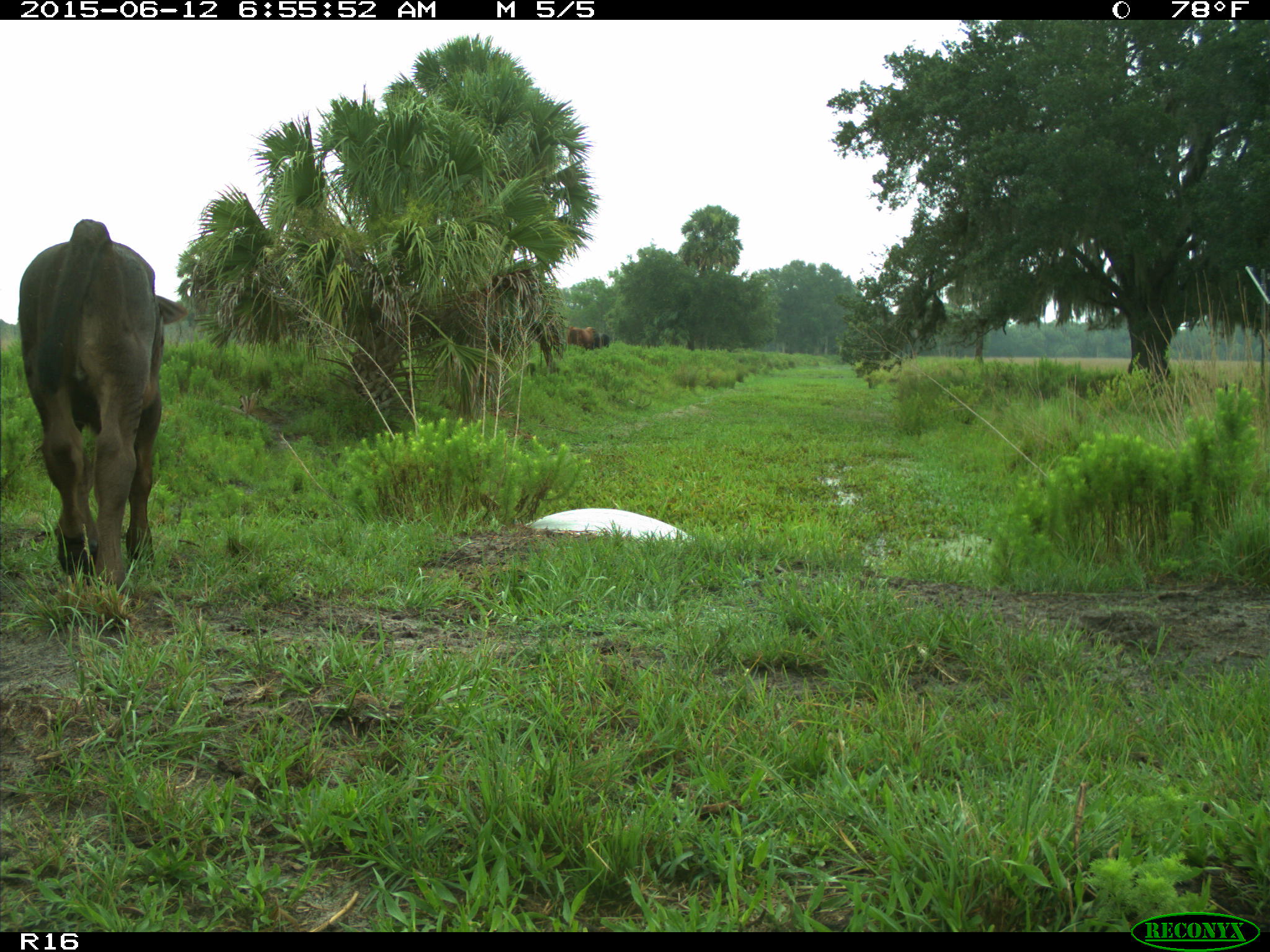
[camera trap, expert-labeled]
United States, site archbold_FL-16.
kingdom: Animalia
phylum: Chordata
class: Mammalia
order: Artiodactyla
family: Bovidae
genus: Bos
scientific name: Bos taurus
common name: domestic cow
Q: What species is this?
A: Bos taurus (domestic cow).